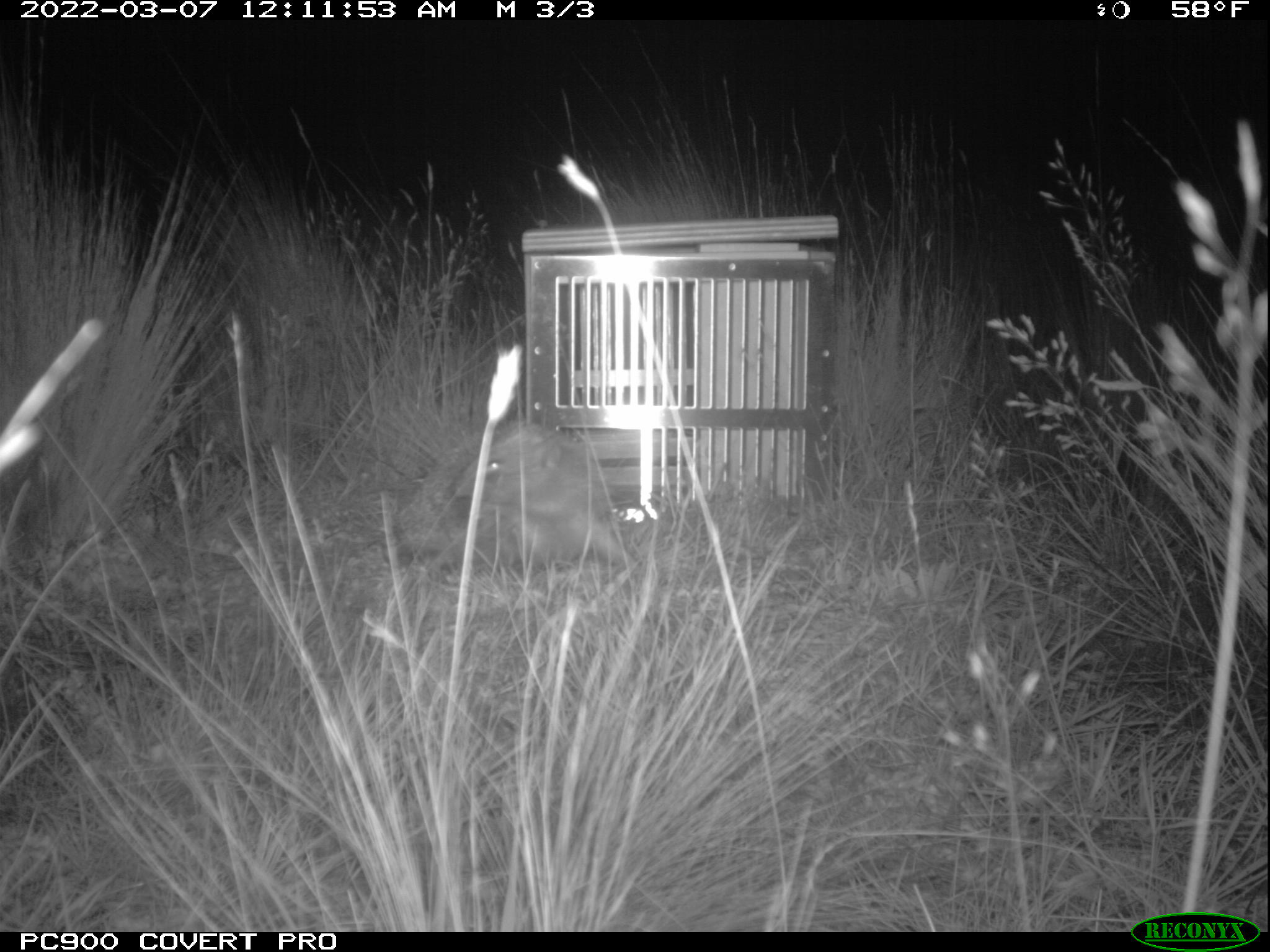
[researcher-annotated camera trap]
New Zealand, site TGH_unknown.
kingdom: Animalia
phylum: Chordata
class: Mammalia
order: Eulipotyphla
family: Erinaceidae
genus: Erinaceus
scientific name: Erinaceus europaeus europaeus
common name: european hedgehog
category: hedgehog